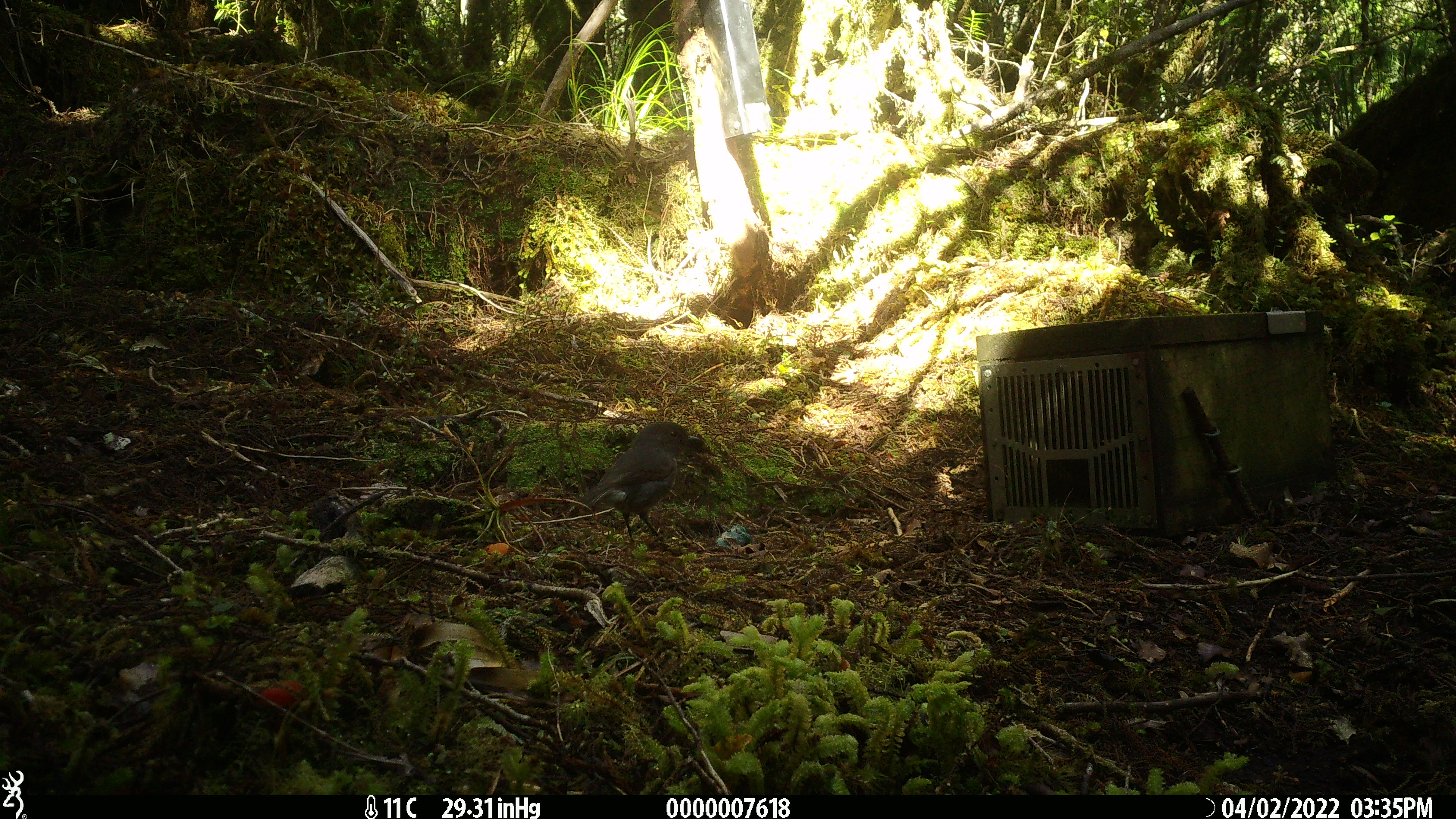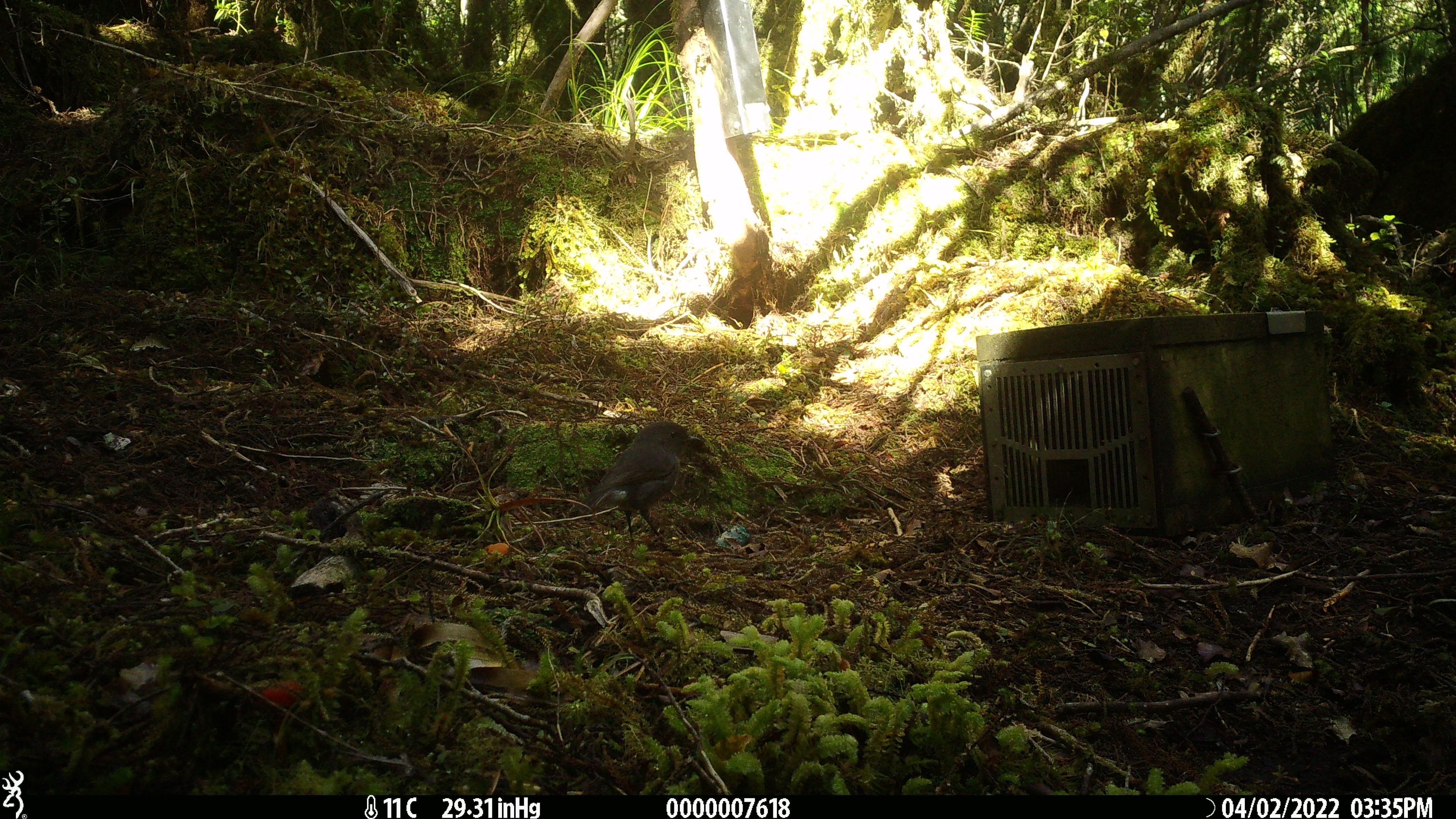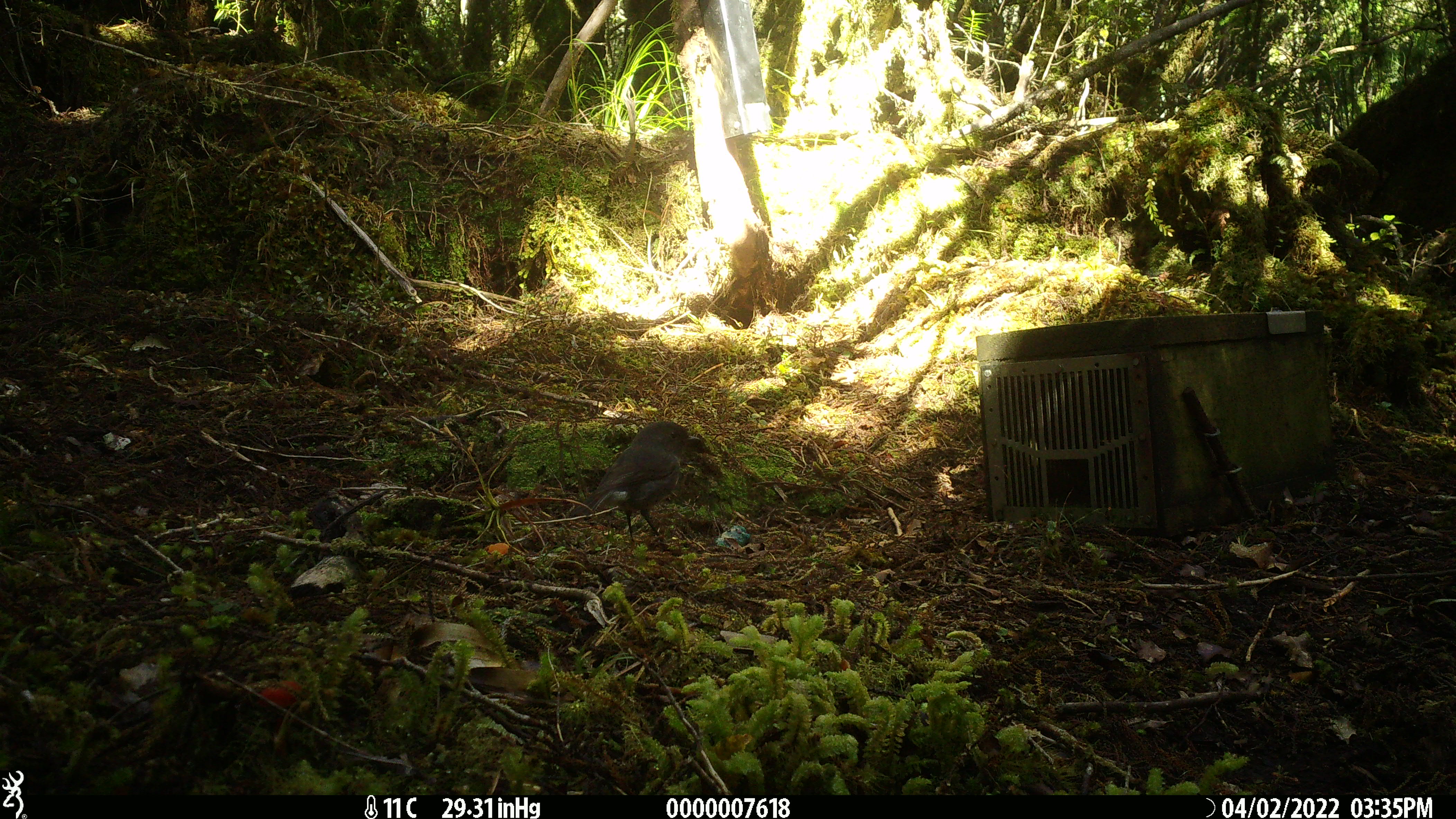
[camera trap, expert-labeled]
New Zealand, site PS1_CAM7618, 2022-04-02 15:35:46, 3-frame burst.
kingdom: Animalia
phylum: Chordata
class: Aves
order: Passeriformes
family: Petroicidae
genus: Petroica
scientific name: Petroica australis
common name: new zealand robin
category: robin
Robin (new zealand robin) (Petroica australis).